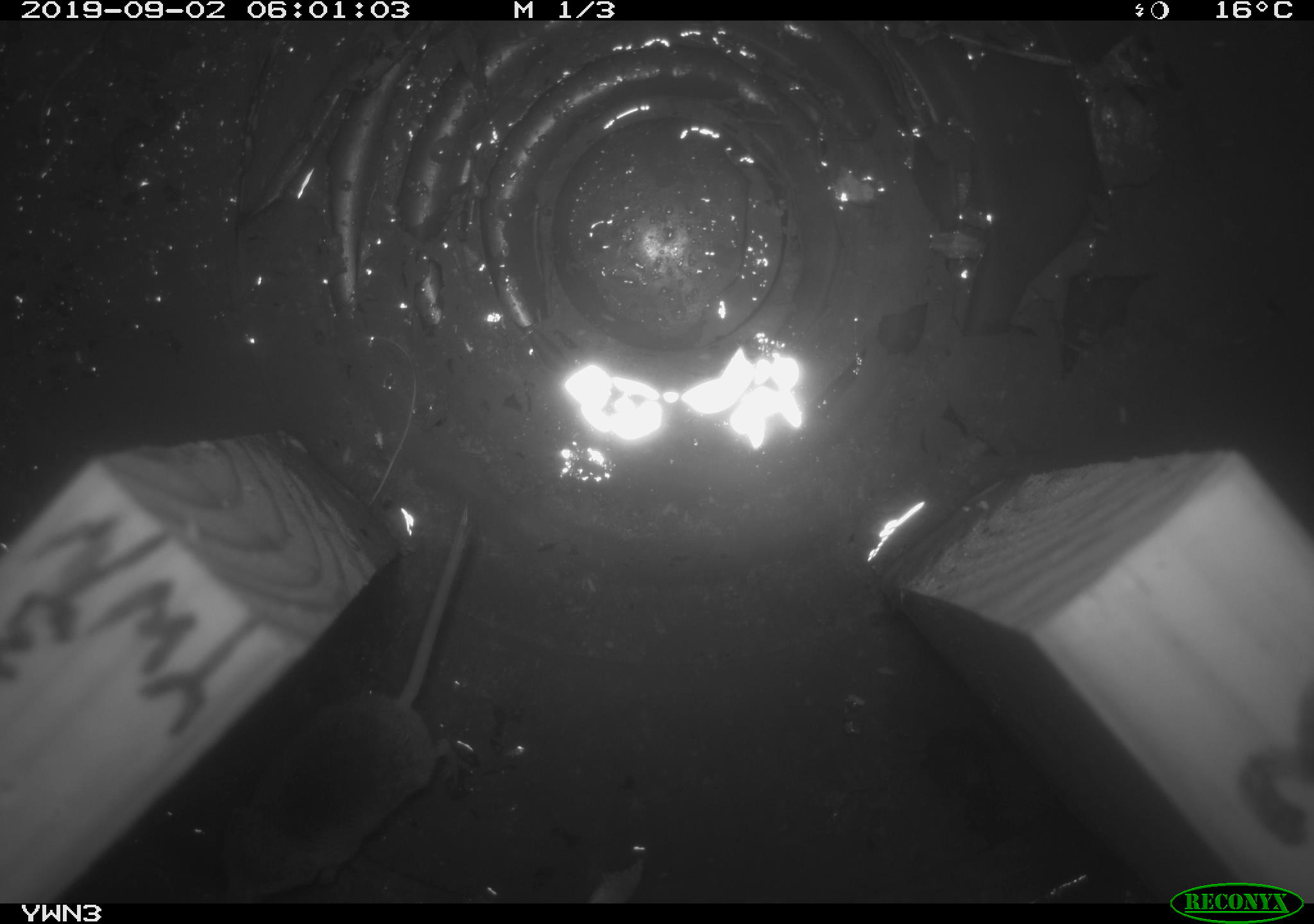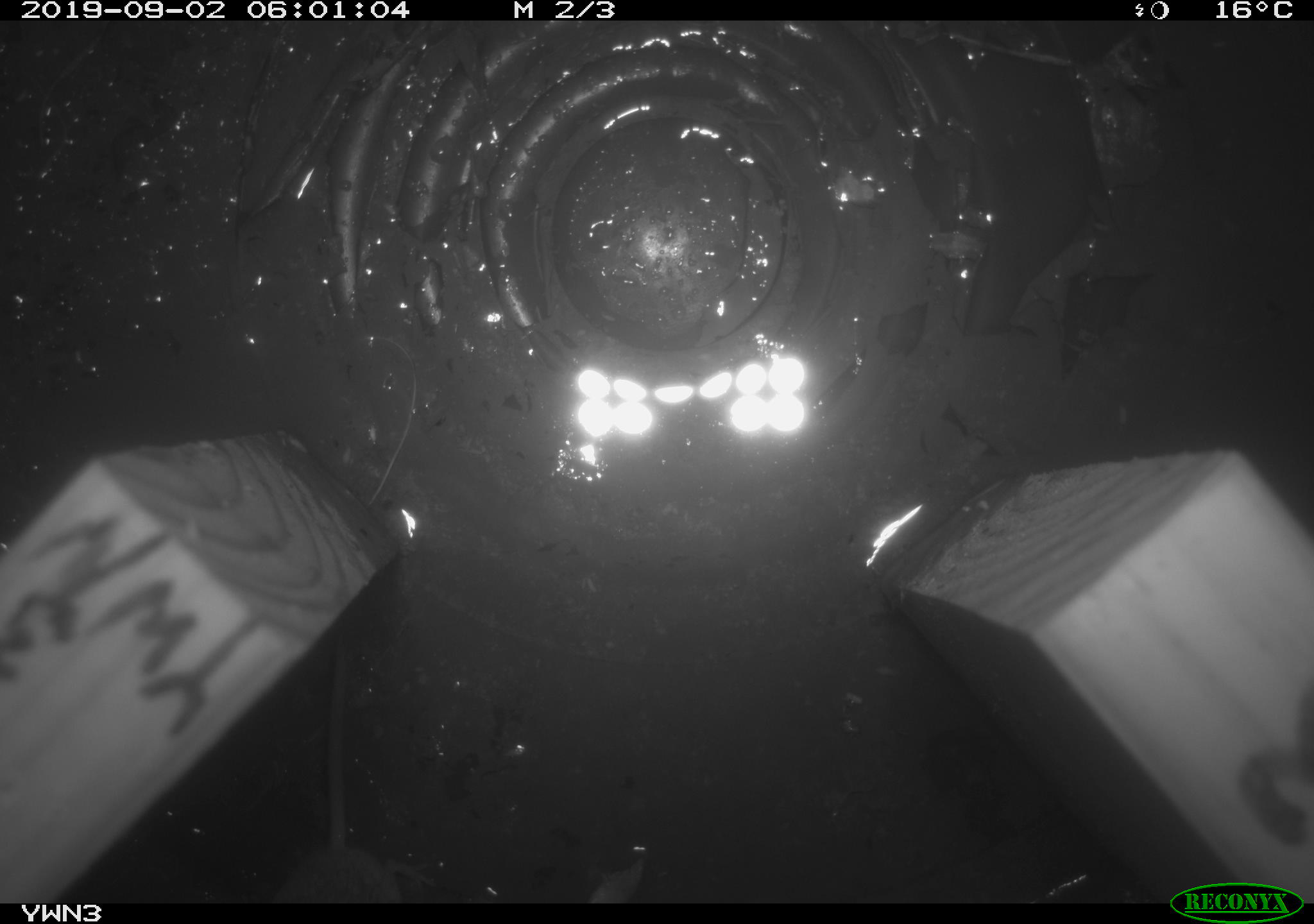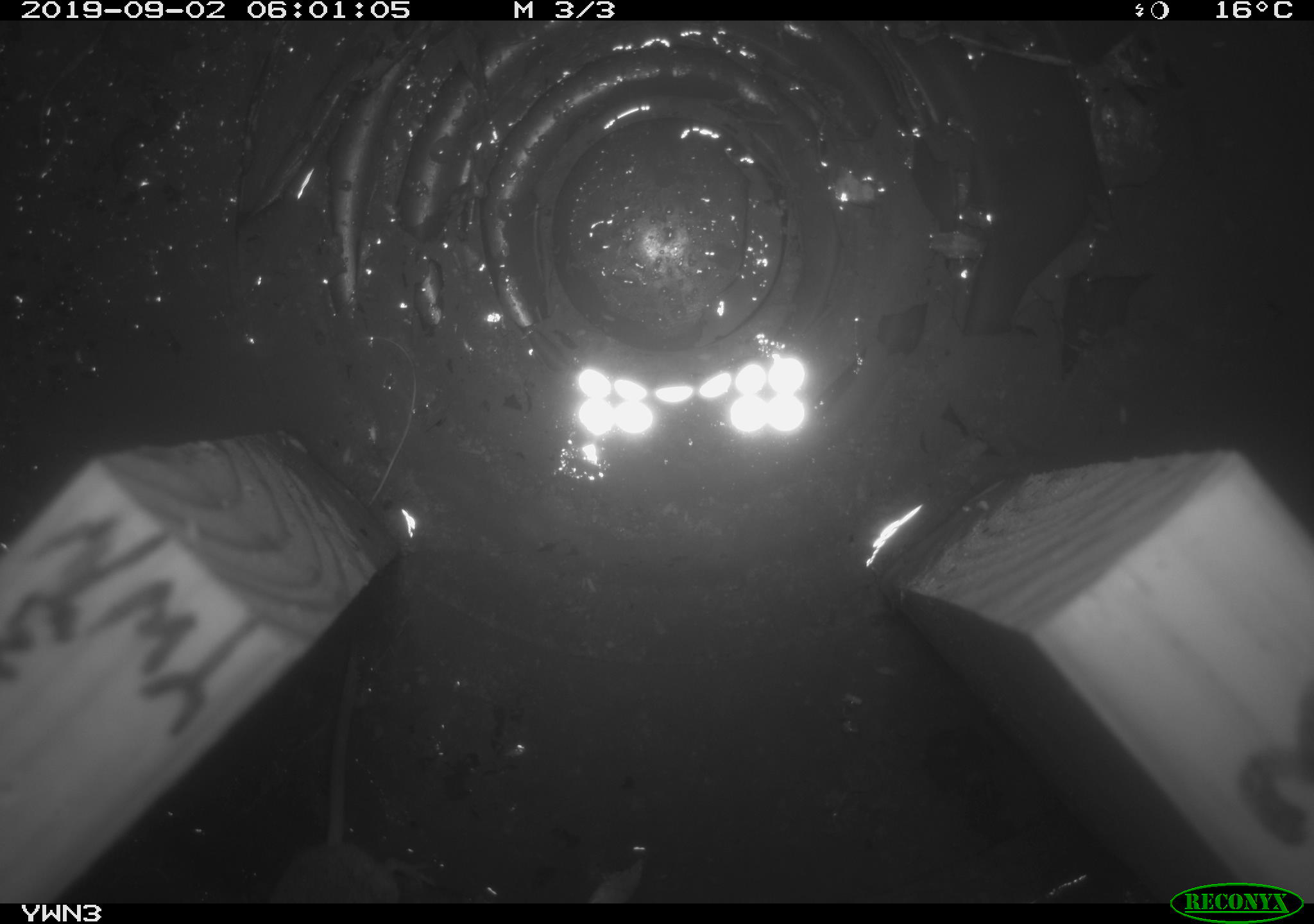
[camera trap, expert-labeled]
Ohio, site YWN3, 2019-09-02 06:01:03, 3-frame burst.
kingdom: Animalia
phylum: Chordata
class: Mammalia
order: Eulipotyphla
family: Soricidae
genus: Sorex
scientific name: Sorex cinereus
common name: masked shrew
Masked shrew (Sorex cinereus).